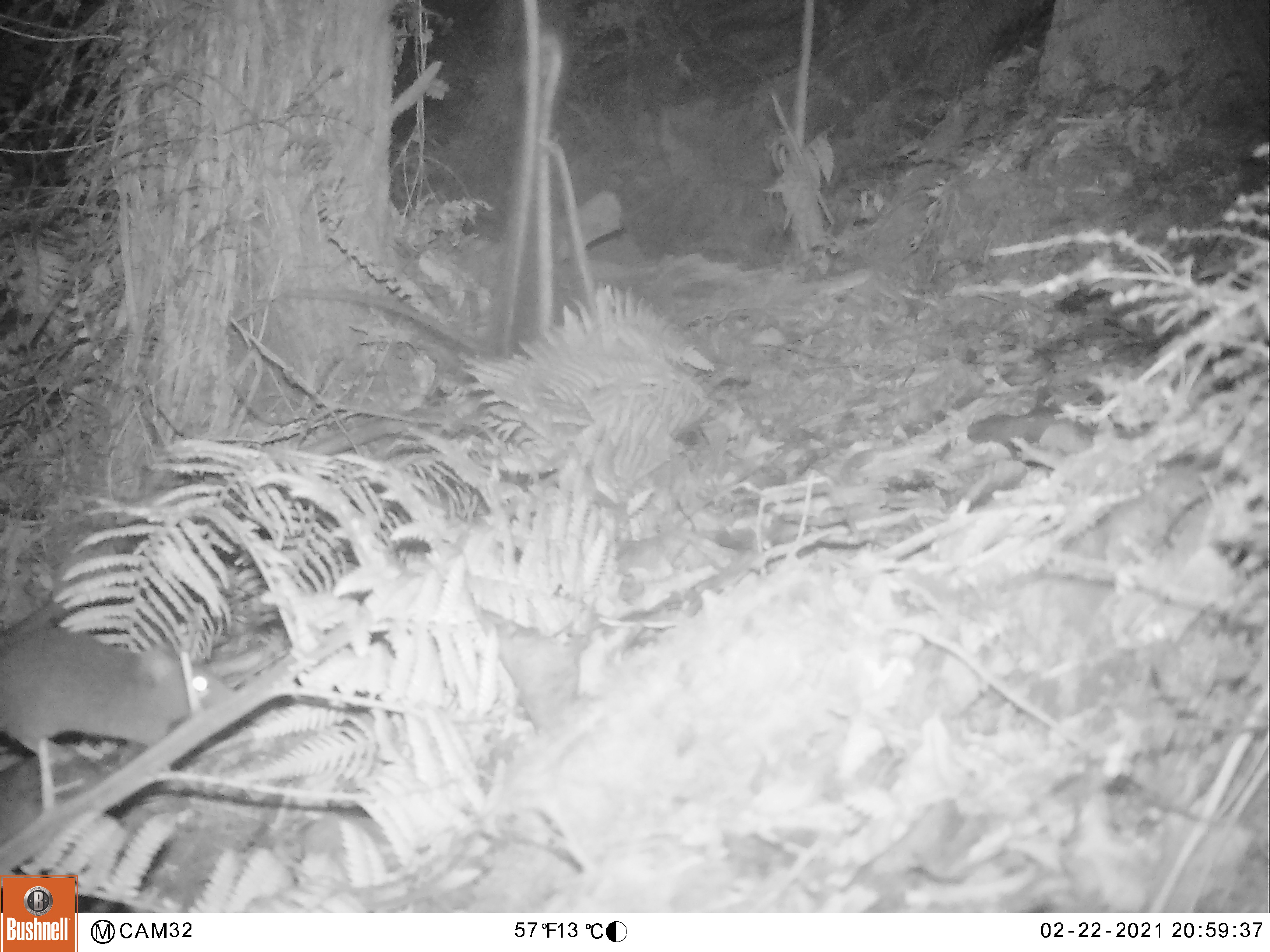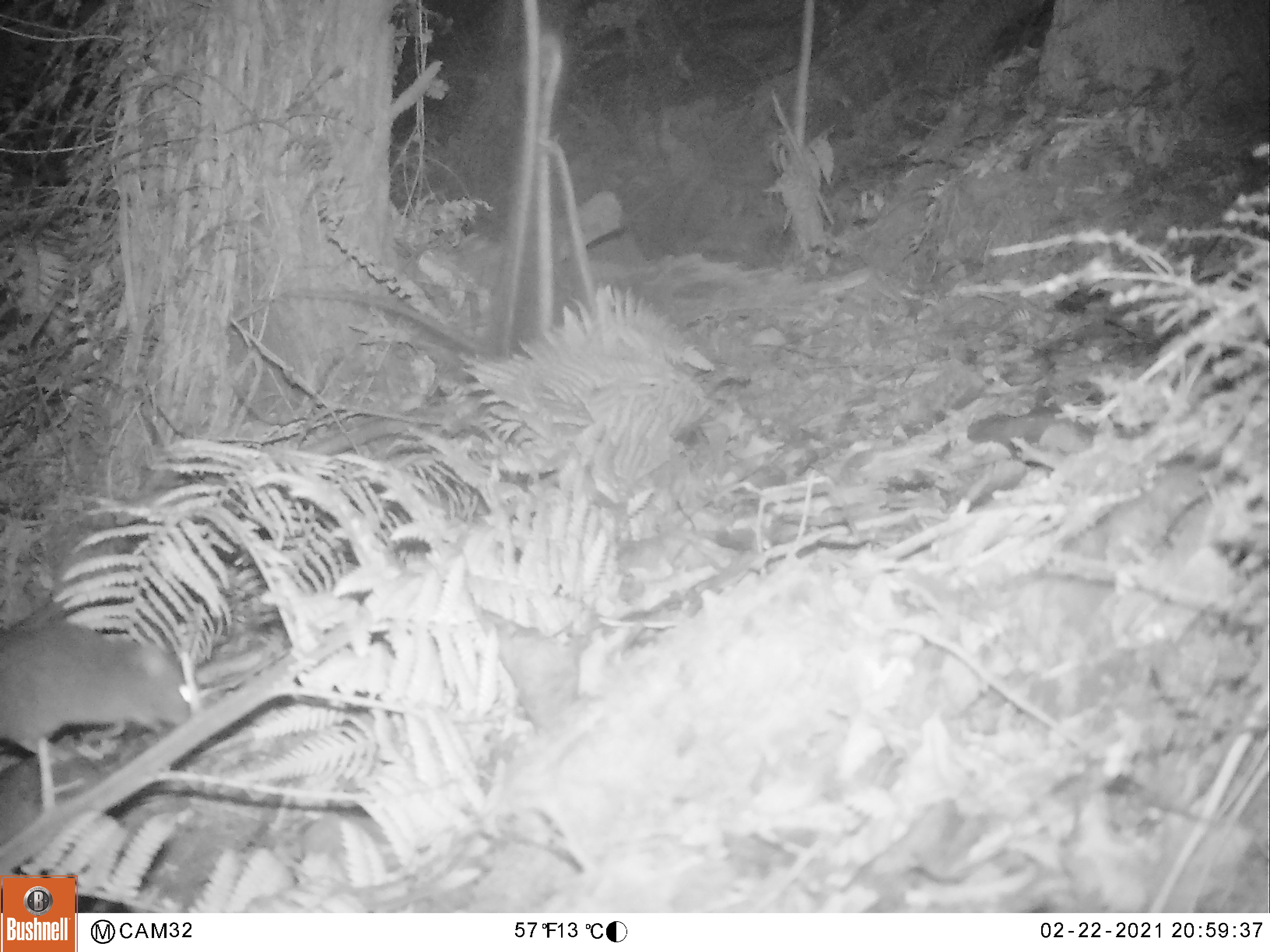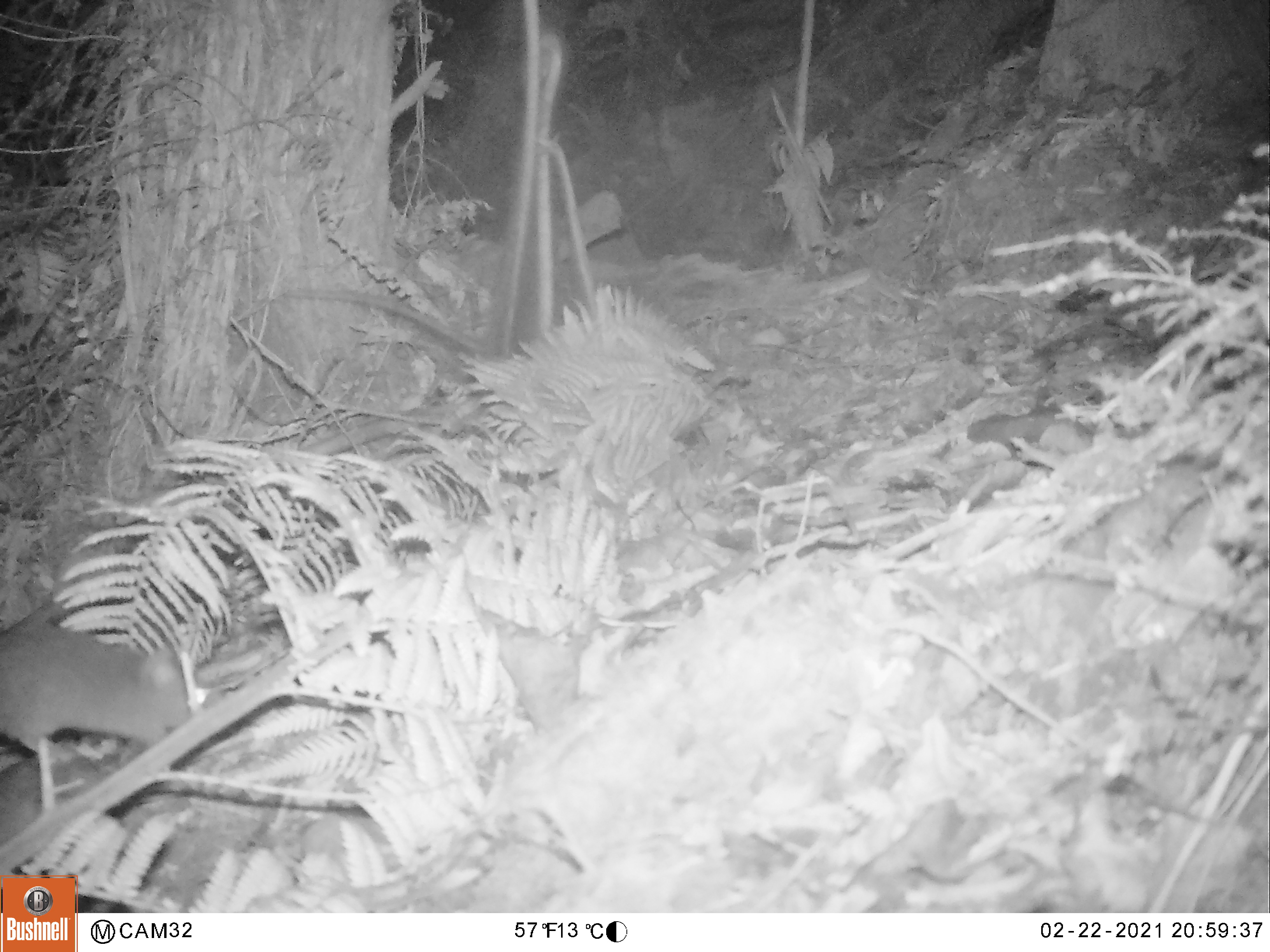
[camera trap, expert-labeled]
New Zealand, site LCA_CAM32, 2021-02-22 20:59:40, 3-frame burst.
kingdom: Animalia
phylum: Chordata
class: Mammalia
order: Rodentia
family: Muridae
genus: Rattus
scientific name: Rattus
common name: rat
Rat (Rattus).